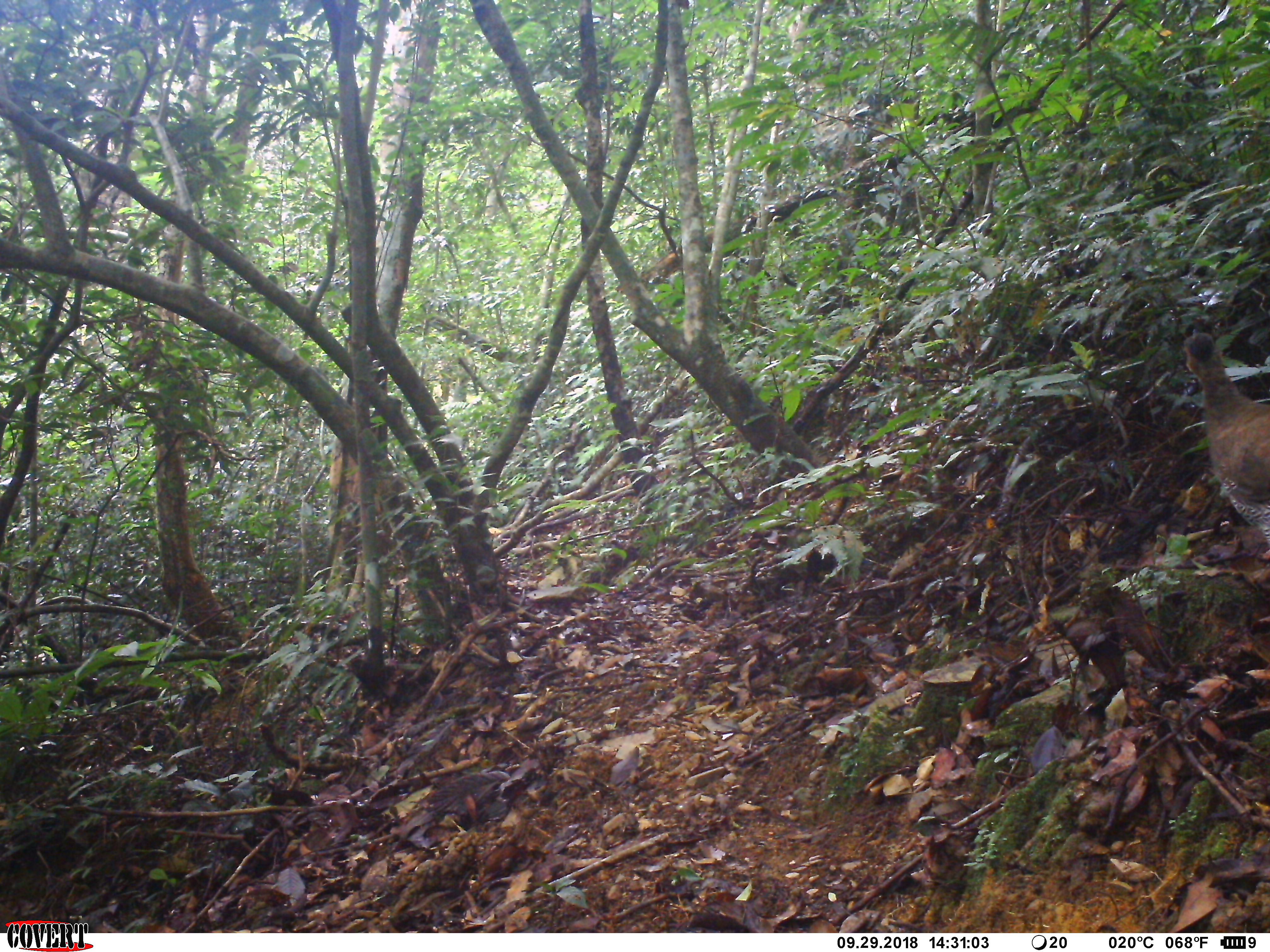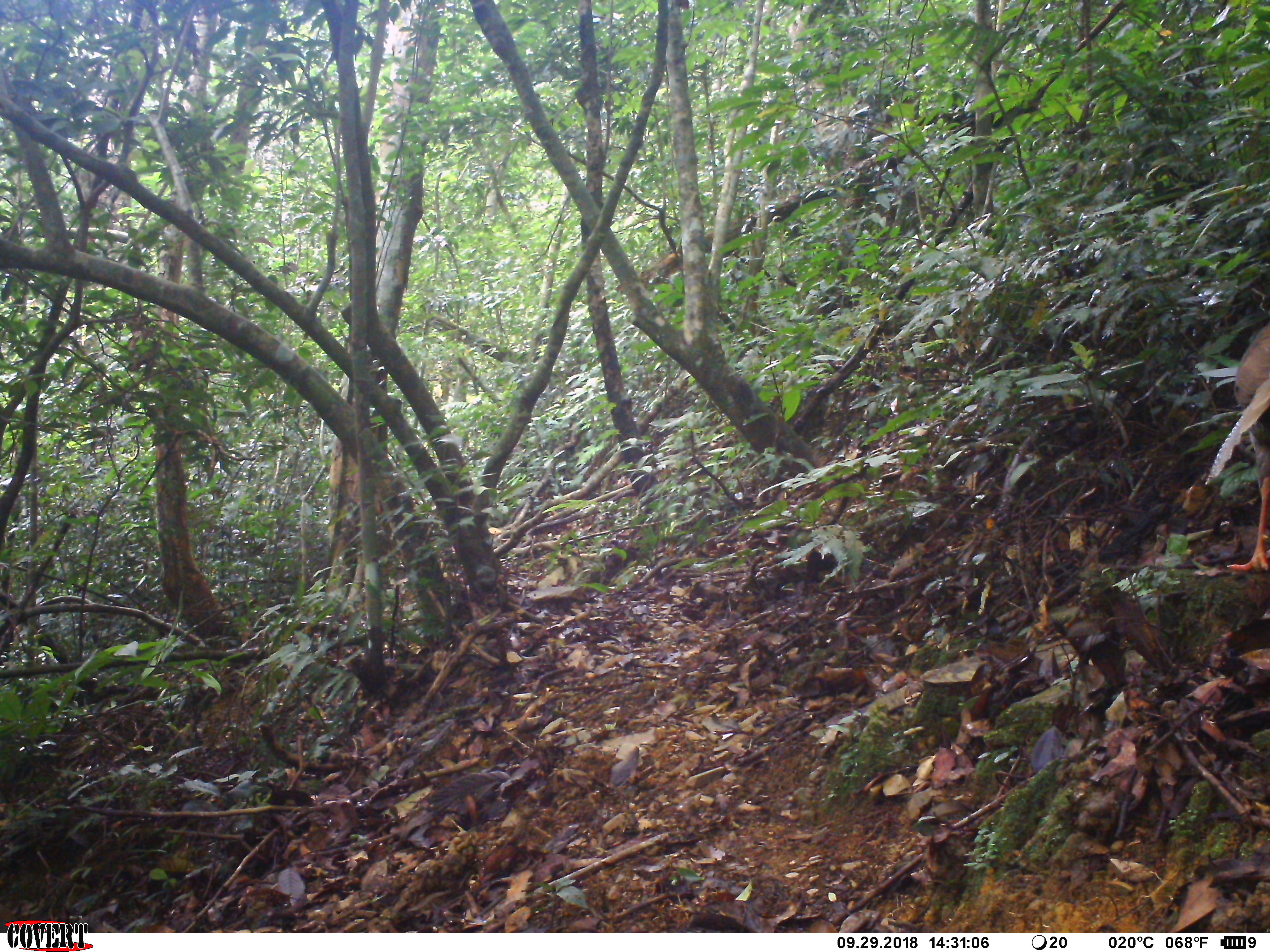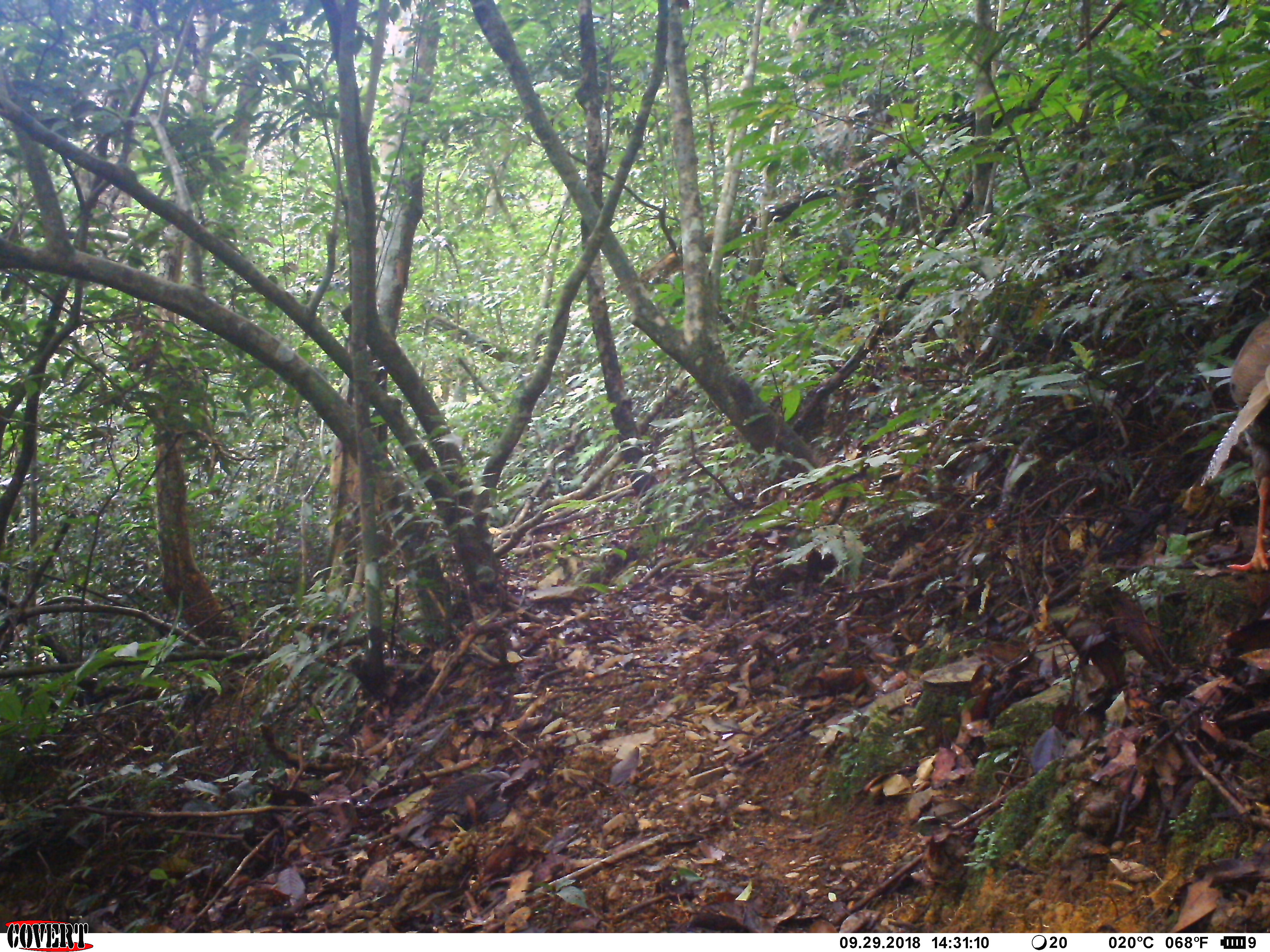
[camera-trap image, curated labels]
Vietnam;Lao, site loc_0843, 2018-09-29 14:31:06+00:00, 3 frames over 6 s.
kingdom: Animalia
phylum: Chordata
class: Aves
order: Galliformes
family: Phasianidae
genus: Lophura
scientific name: Lophura nycthemera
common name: silver pheasant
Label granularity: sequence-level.